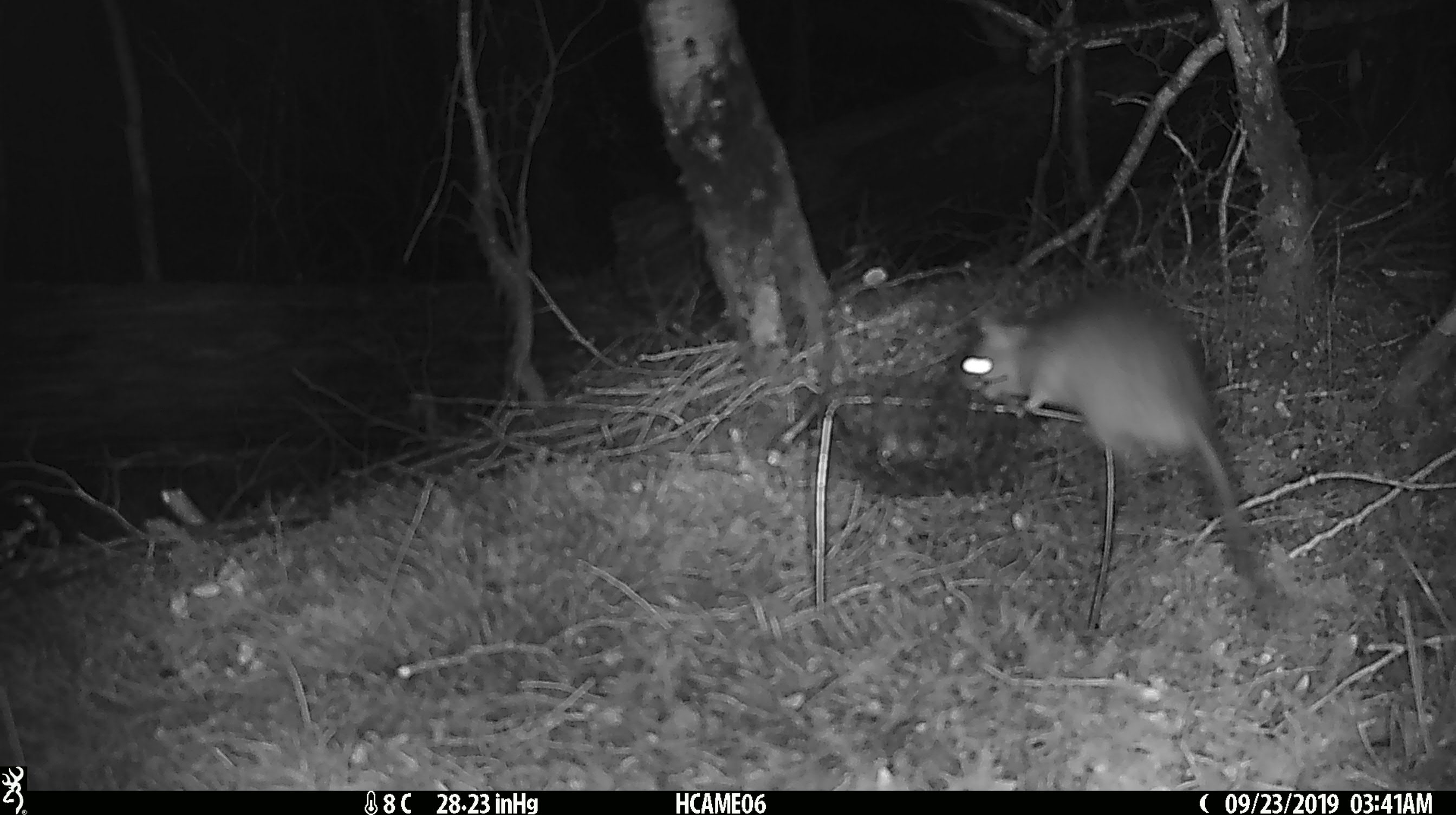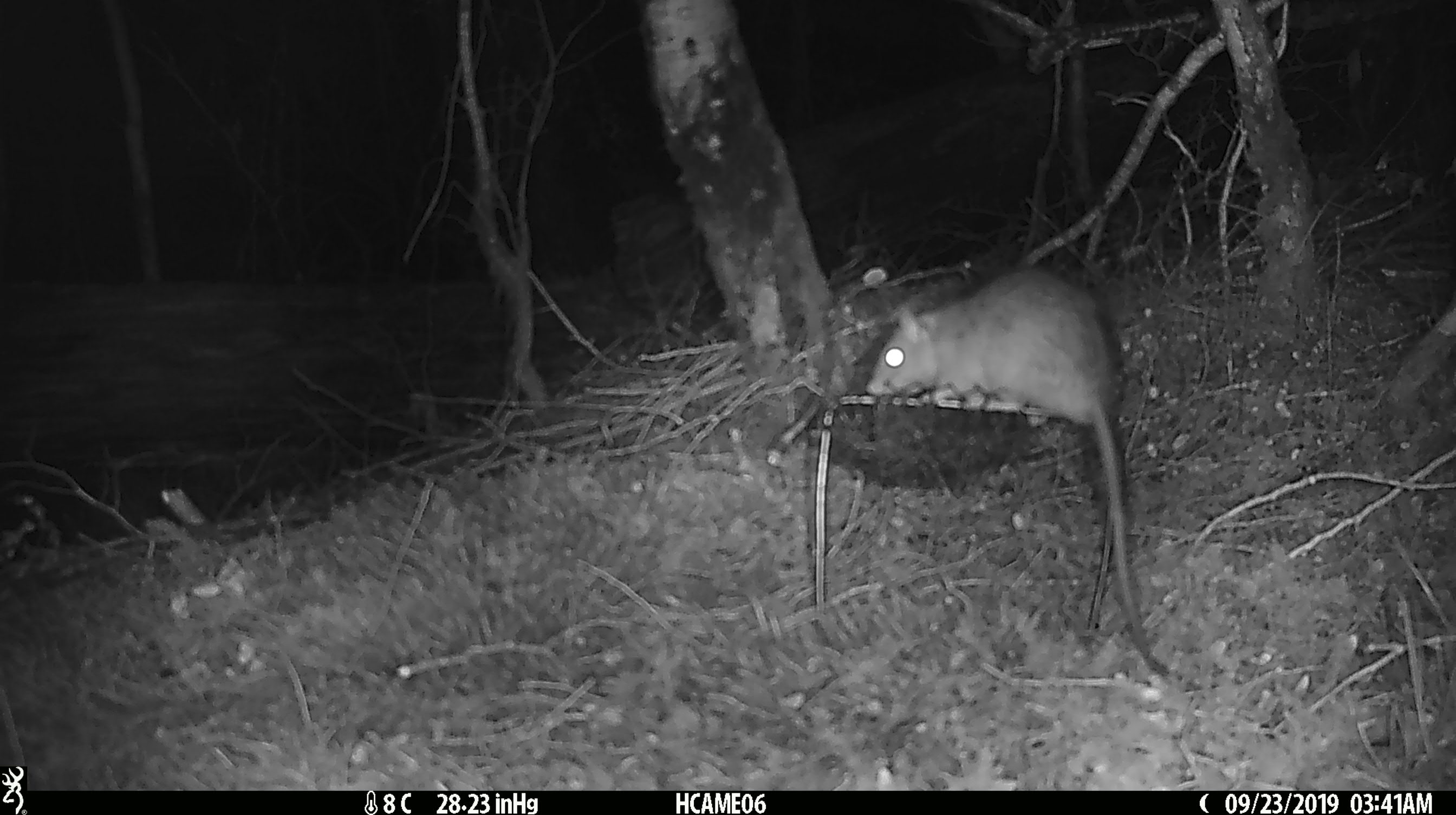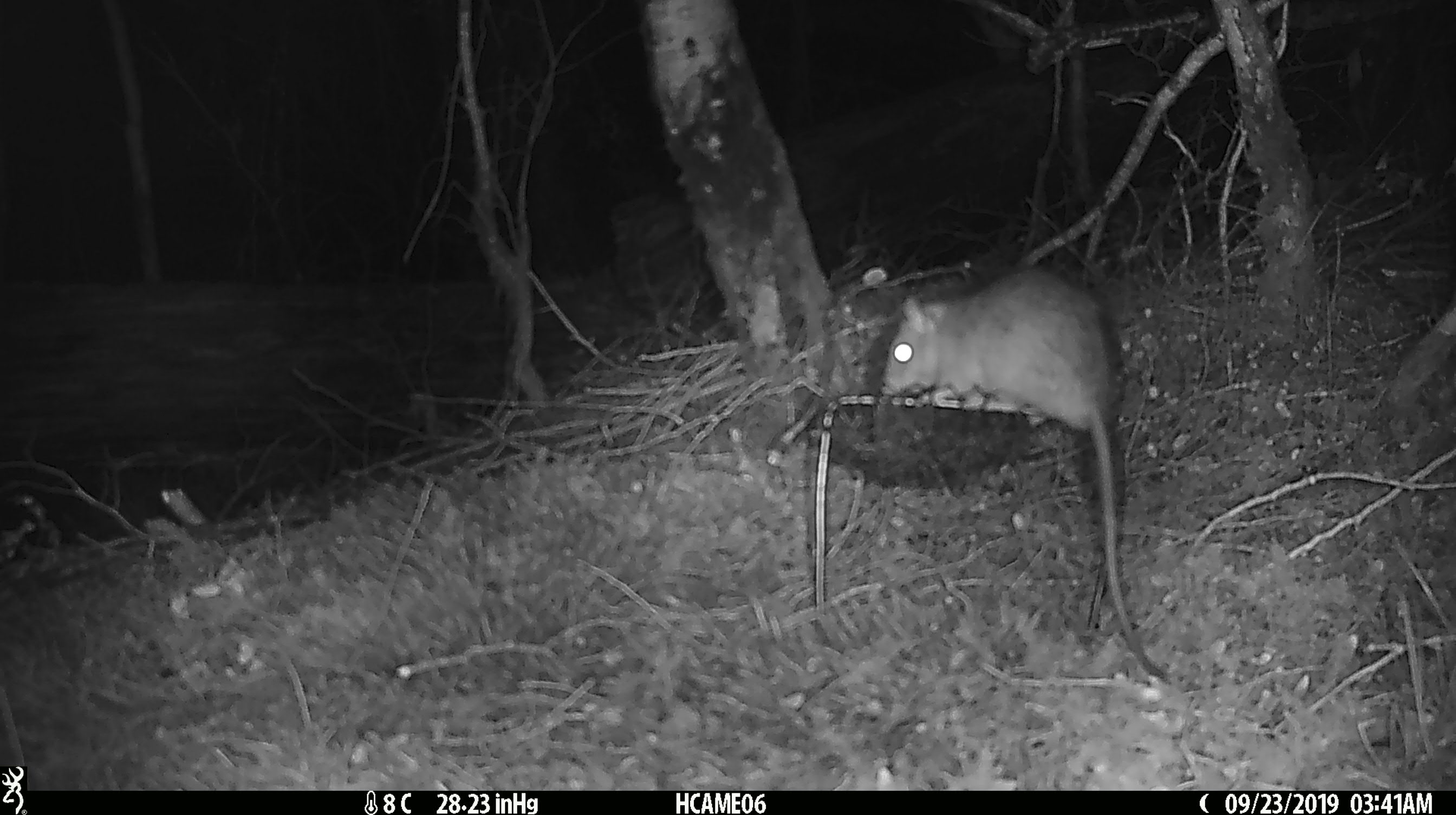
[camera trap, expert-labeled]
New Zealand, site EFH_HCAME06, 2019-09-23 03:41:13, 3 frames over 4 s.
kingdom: Animalia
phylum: Chordata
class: Mammalia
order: Rodentia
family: Muridae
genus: Rattus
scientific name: Rattus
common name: rat